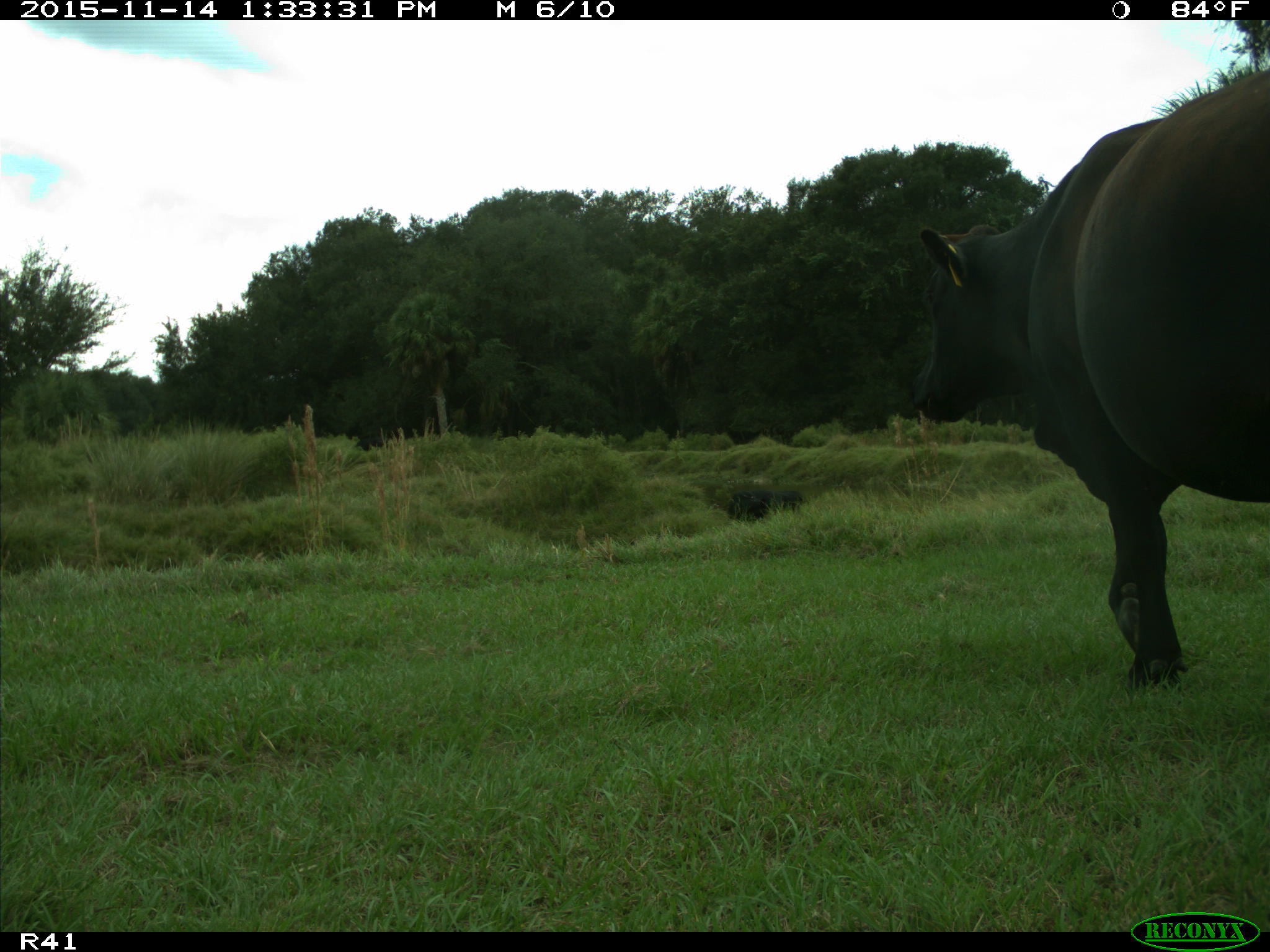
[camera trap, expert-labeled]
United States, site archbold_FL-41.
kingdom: Animalia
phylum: Chordata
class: Mammalia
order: Artiodactyla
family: Bovidae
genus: Bos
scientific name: Bos taurus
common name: domestic cow